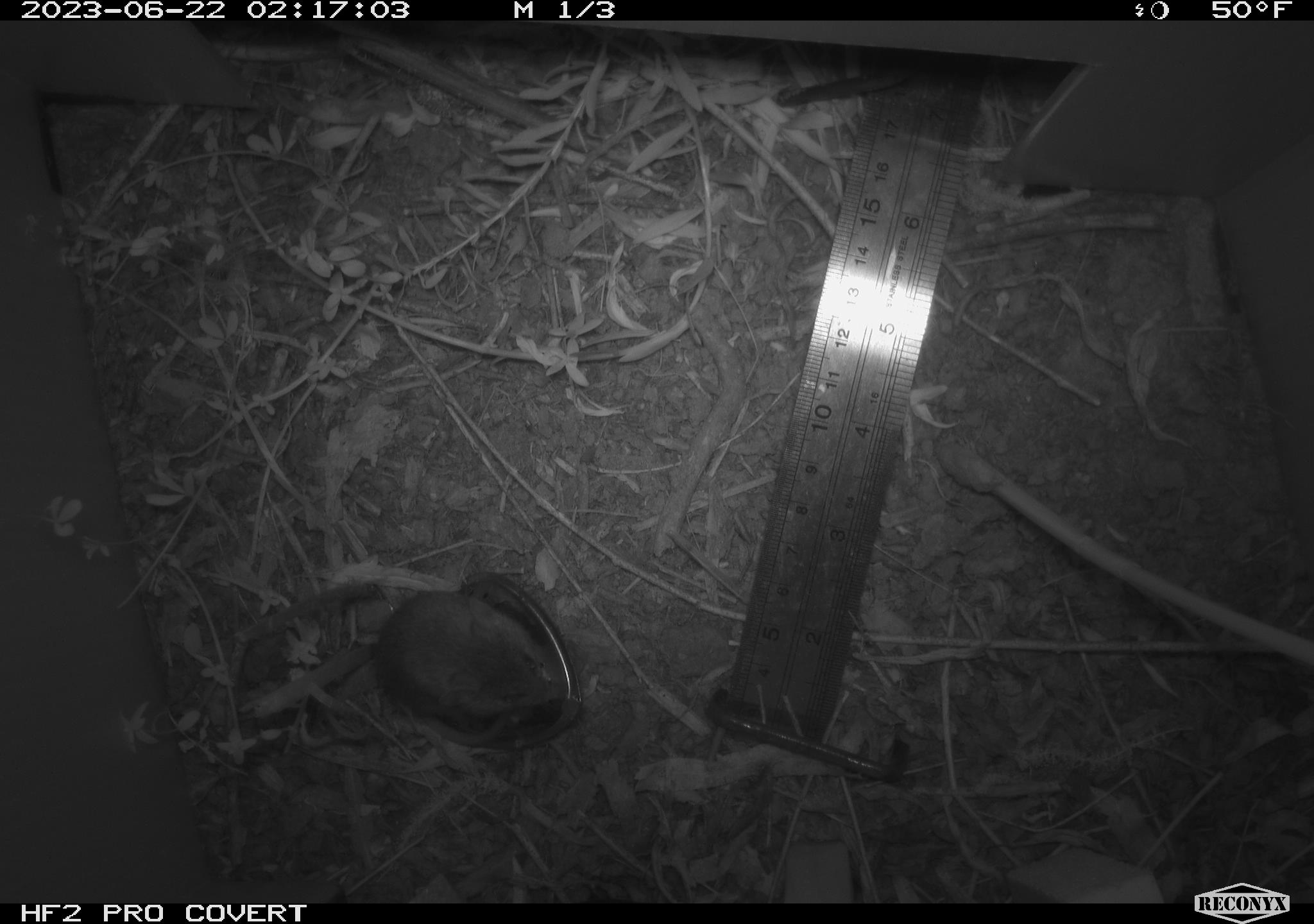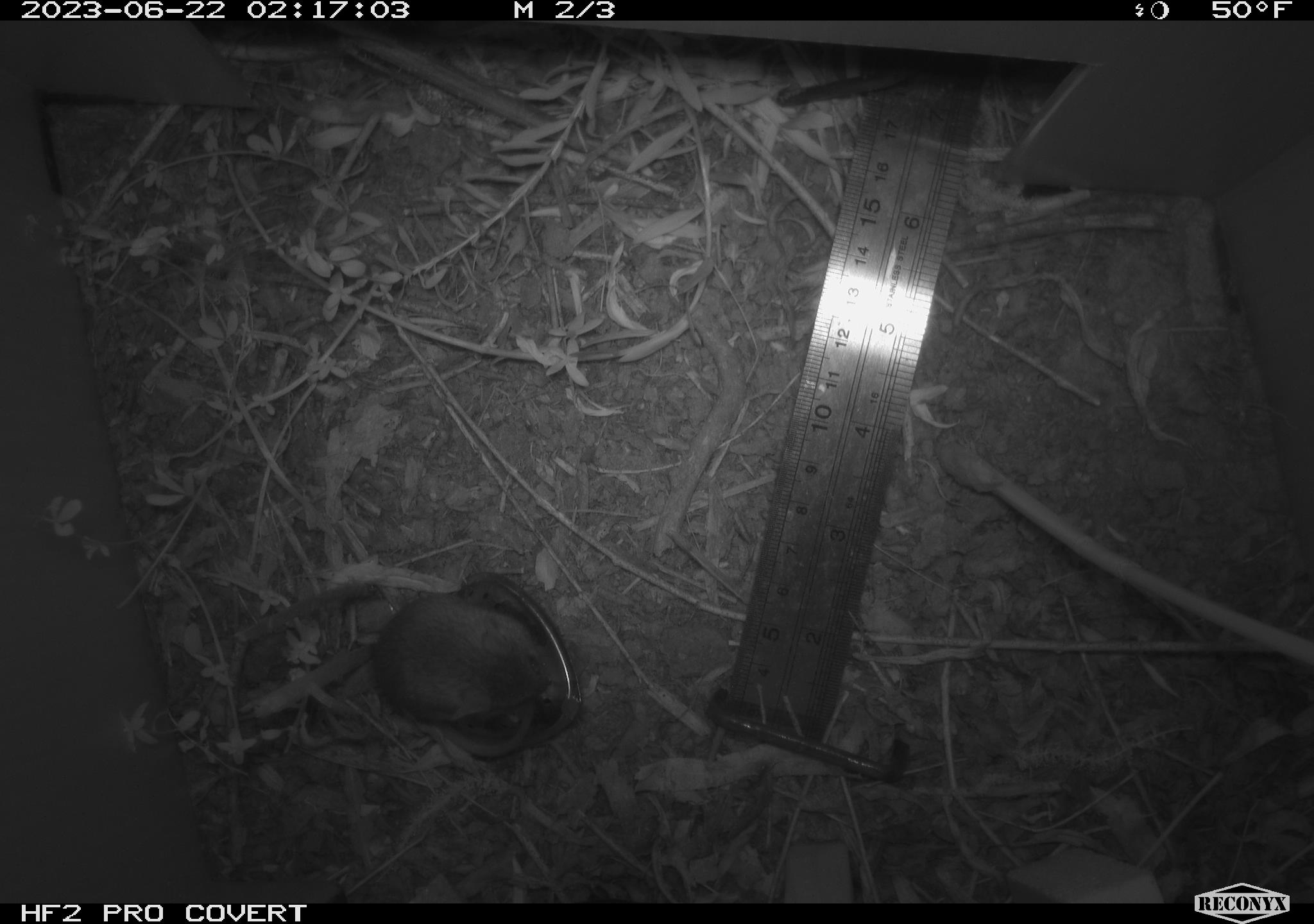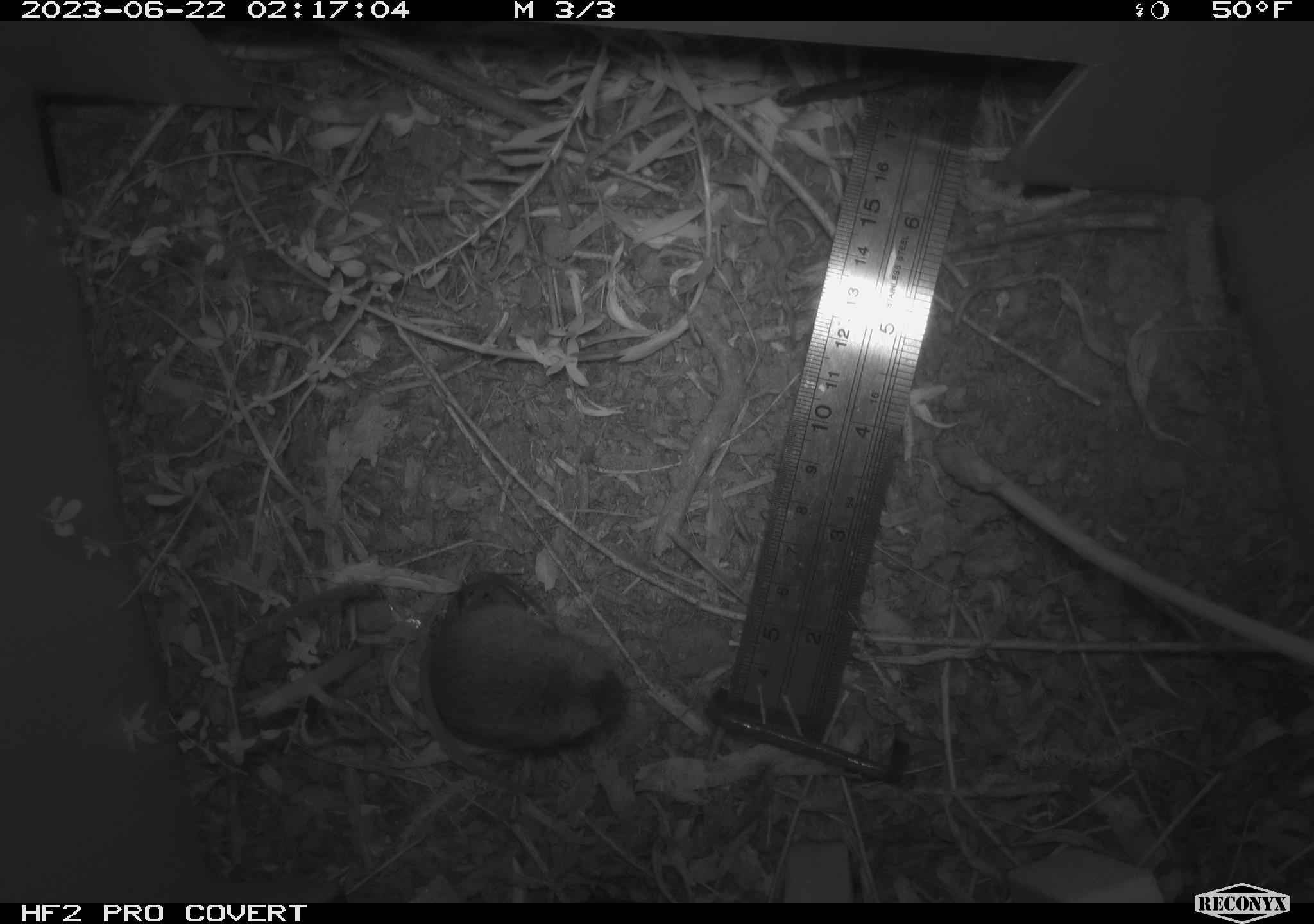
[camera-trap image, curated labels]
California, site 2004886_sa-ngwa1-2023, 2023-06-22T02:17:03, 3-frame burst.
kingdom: Animalia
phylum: Chordata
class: Mammalia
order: Rodentia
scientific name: Rodentia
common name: mouse species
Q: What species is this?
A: Mouse species (Rodentia).